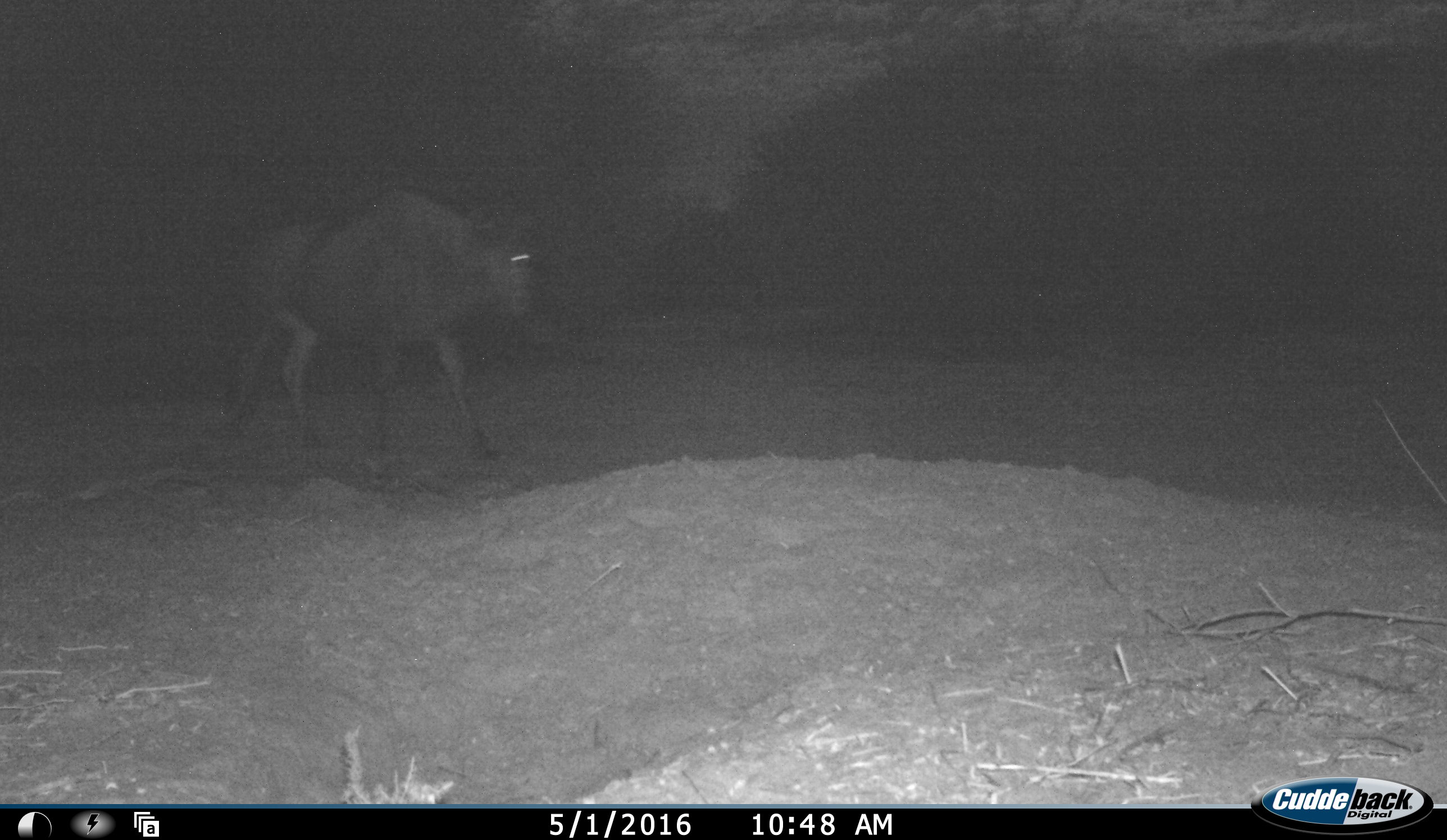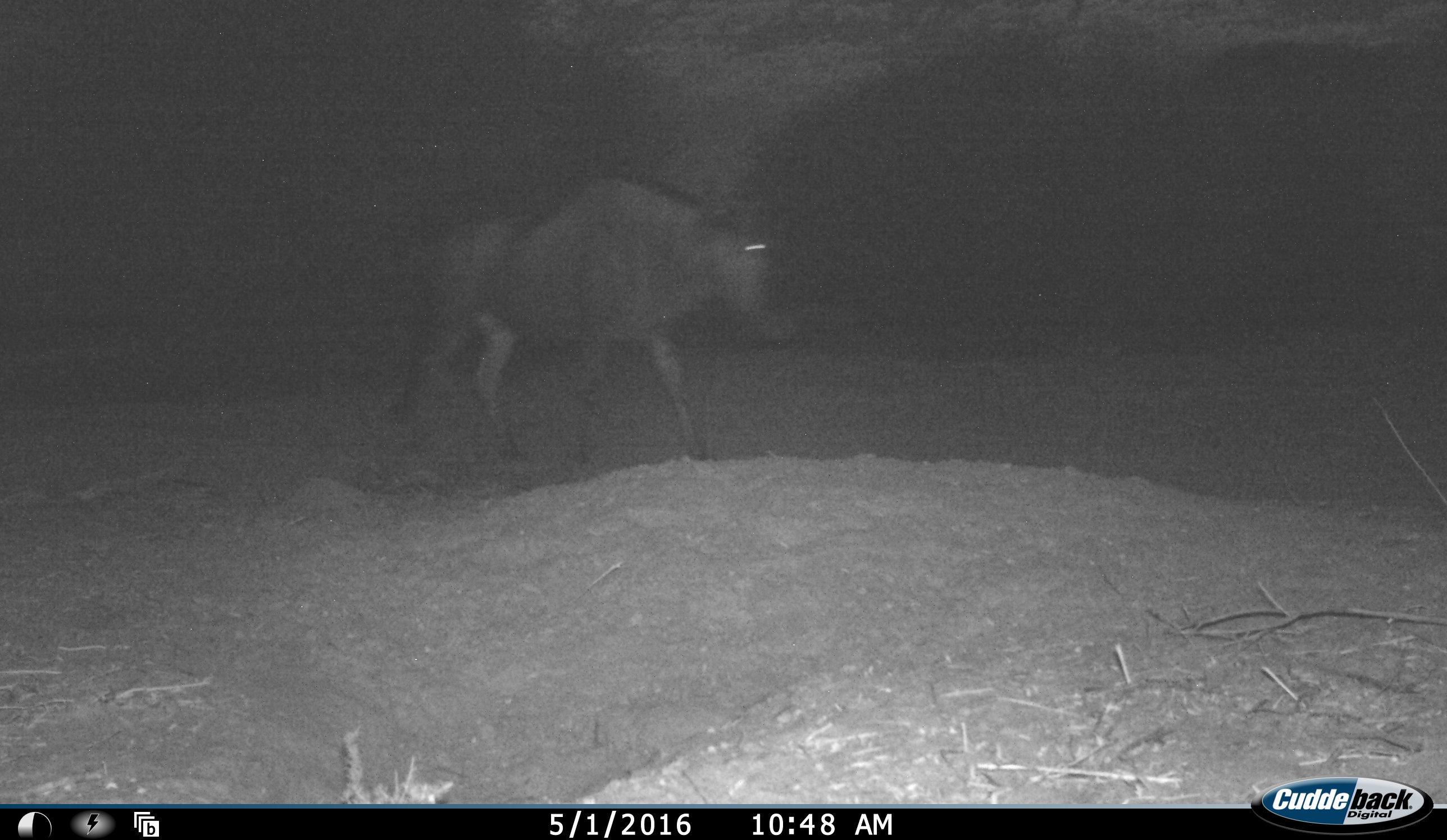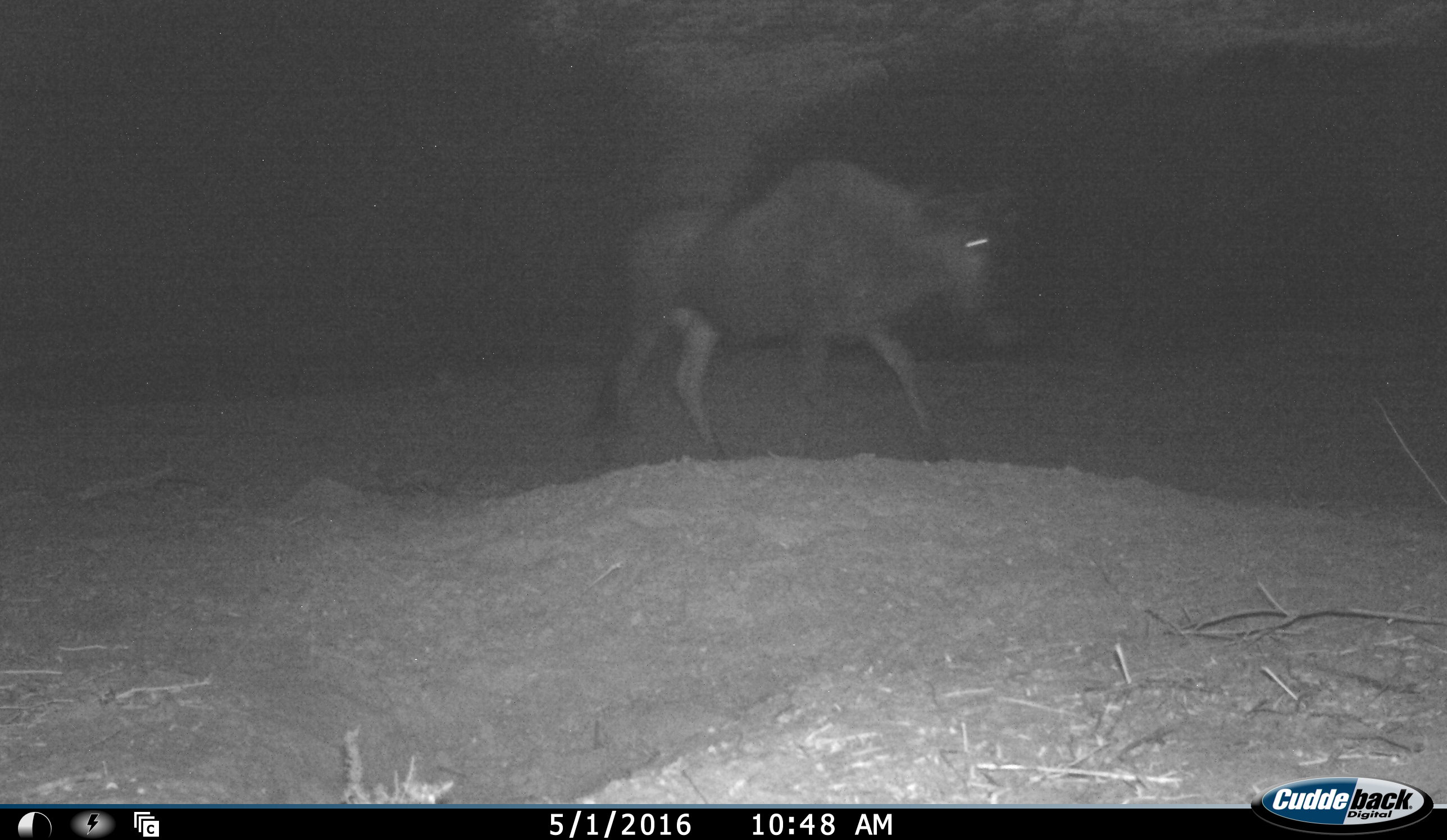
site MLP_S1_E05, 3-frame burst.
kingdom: Animalia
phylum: Chordata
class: Mammalia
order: Artiodactyla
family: Bovidae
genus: Connochaetes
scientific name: Connochaetes taurinus taurinus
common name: blue wildebeest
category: wildebeestblue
Wildebeestblue (blue wildebeest) (Connochaetes taurinus taurinus), count 1. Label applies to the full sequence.